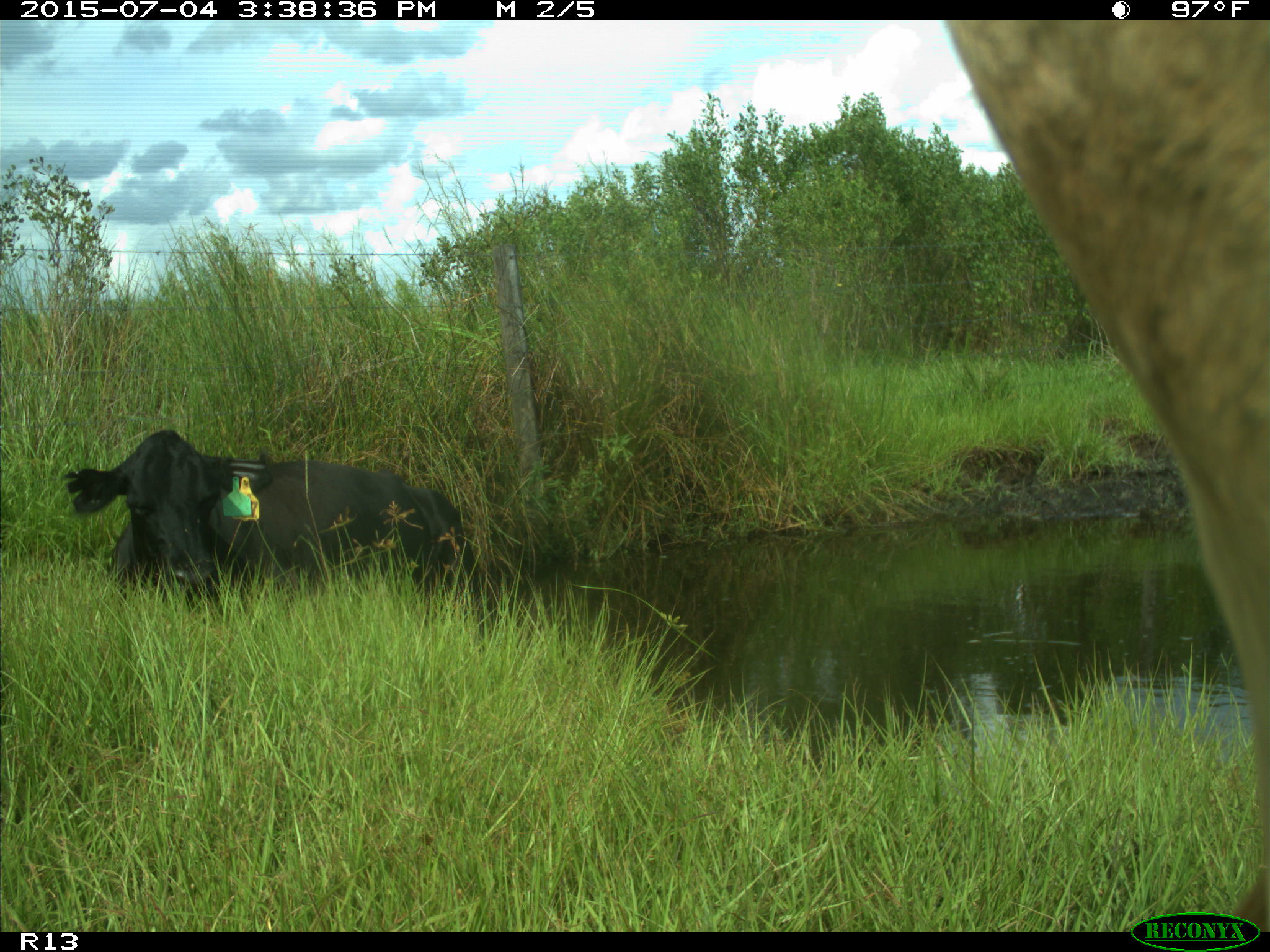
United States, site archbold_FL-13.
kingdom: Animalia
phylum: Chordata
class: Mammalia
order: Artiodactyla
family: Bovidae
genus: Bos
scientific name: Bos taurus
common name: domestic cow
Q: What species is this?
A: Bos taurus (domestic cow).